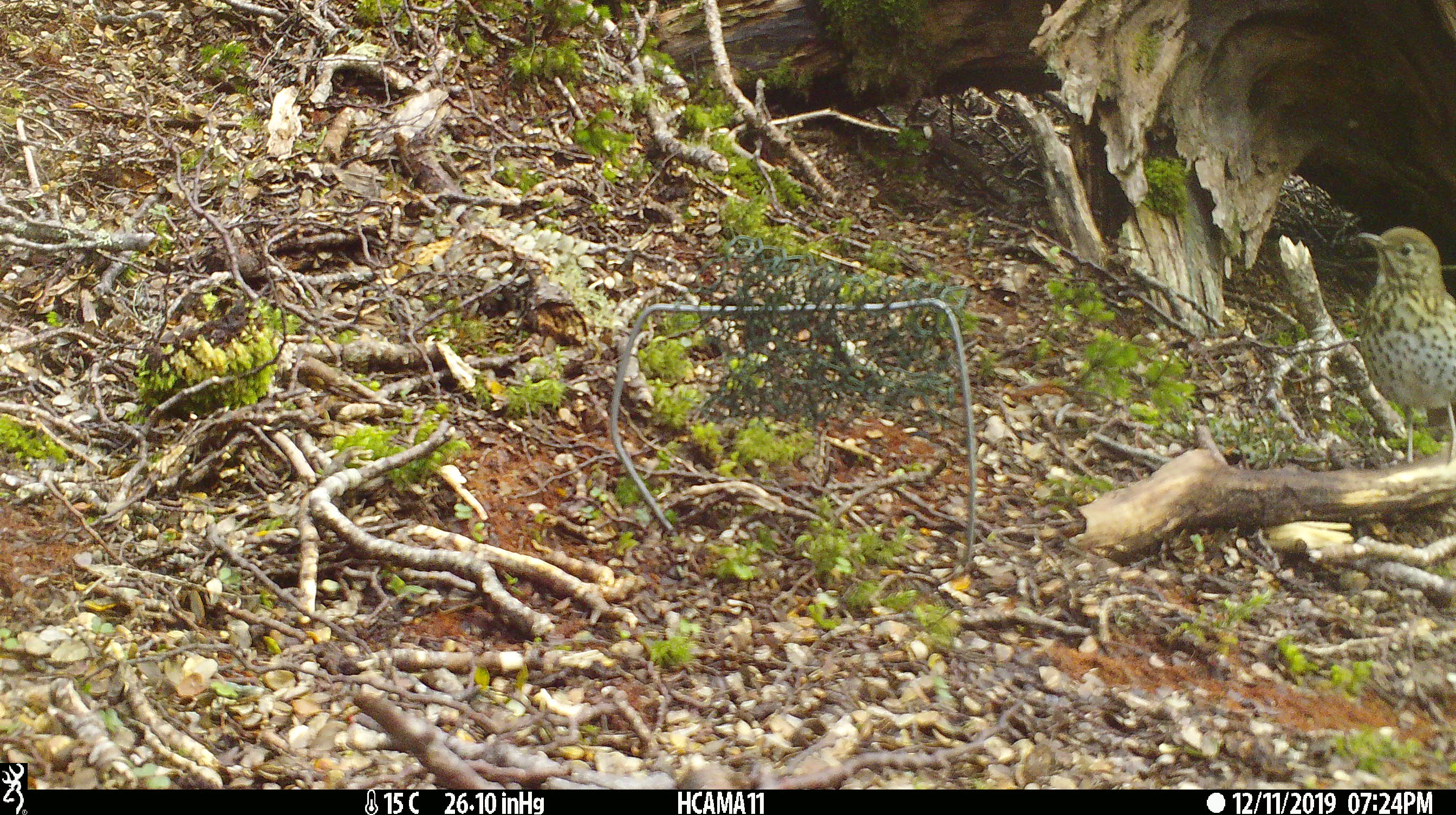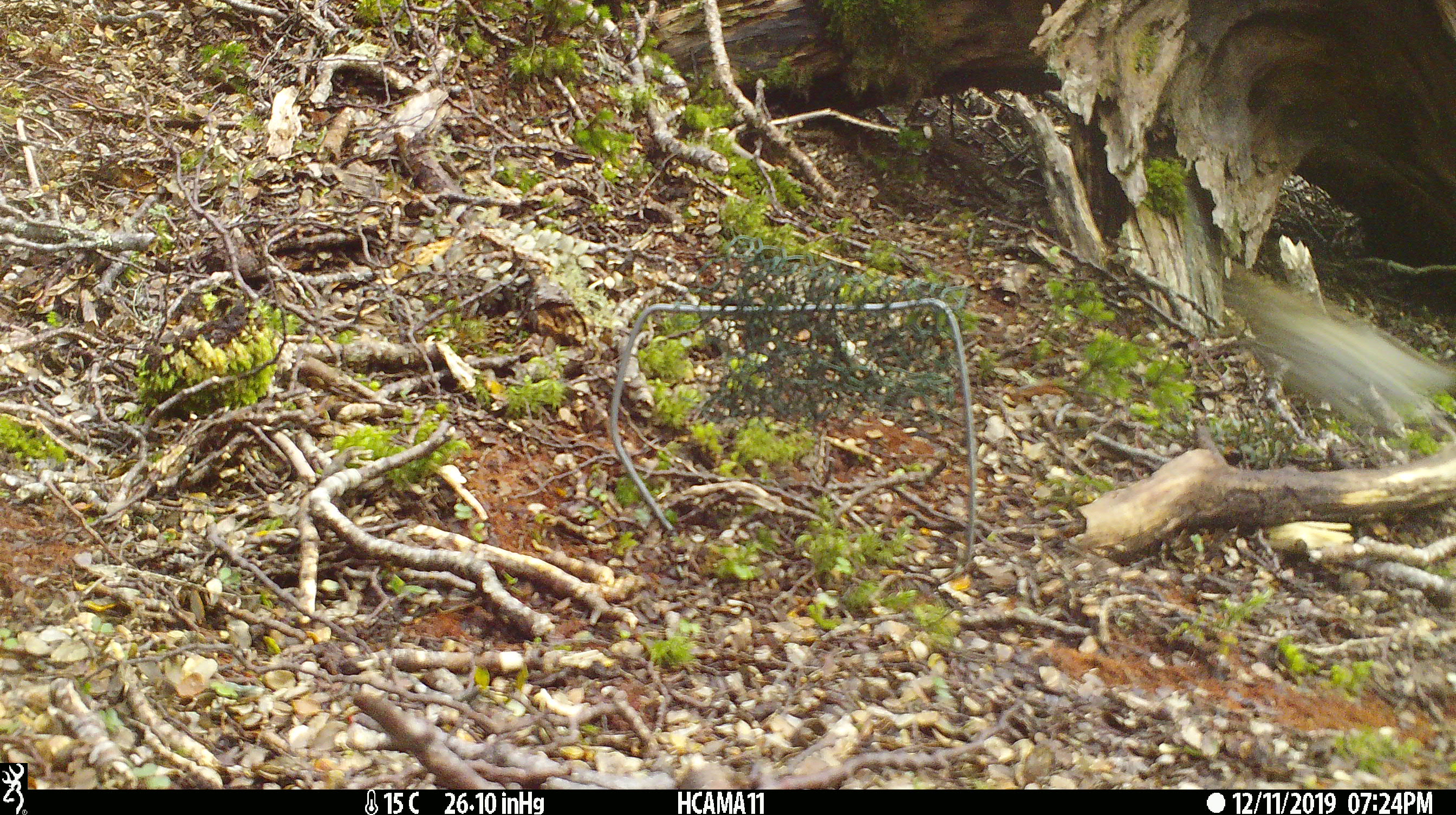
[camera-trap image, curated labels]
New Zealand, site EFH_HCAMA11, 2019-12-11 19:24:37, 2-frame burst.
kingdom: Animalia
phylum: Chordata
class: Aves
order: Passeriformes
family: Turdidae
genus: Turdus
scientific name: Turdus philomelos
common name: song thrush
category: thrush